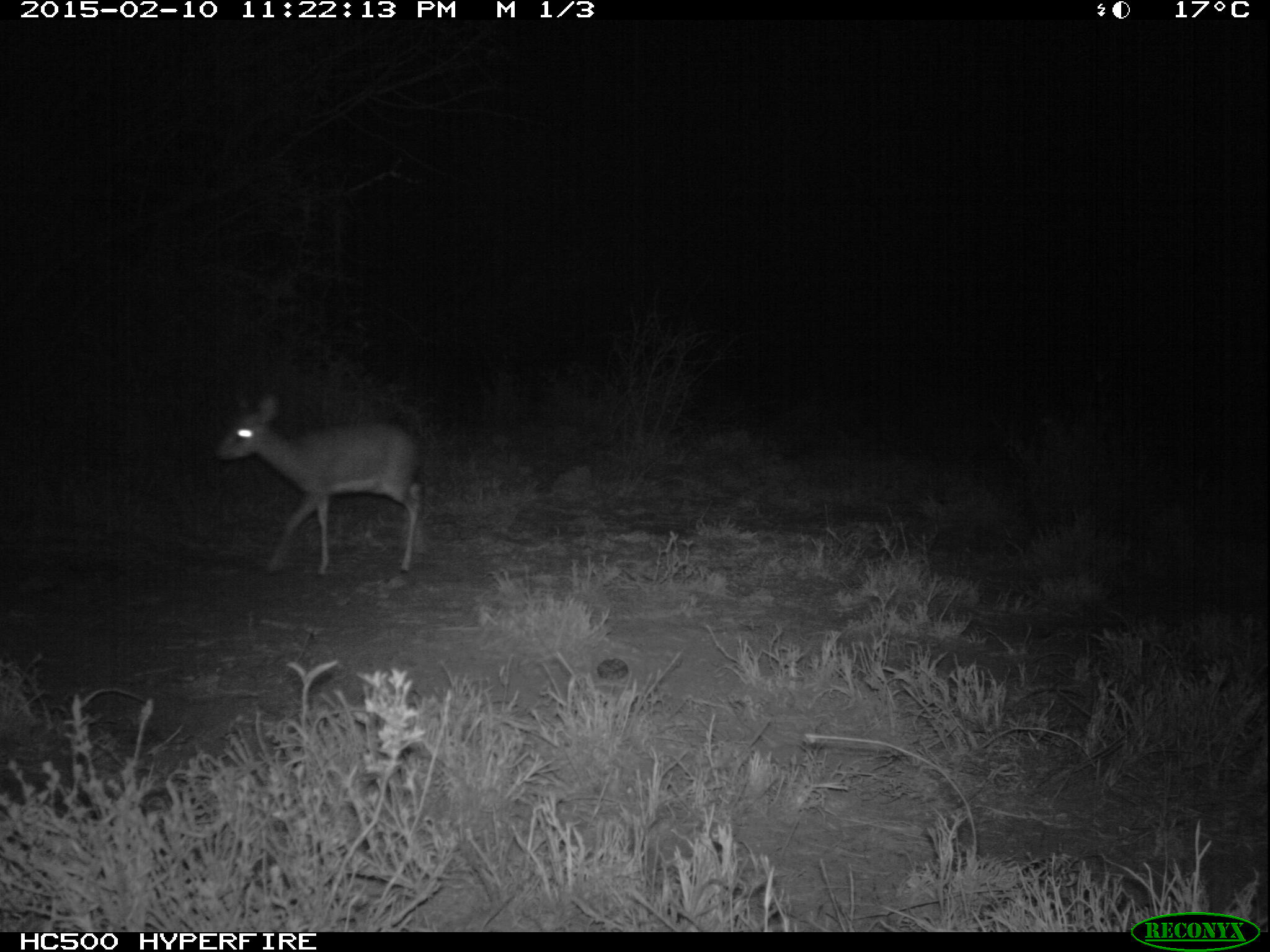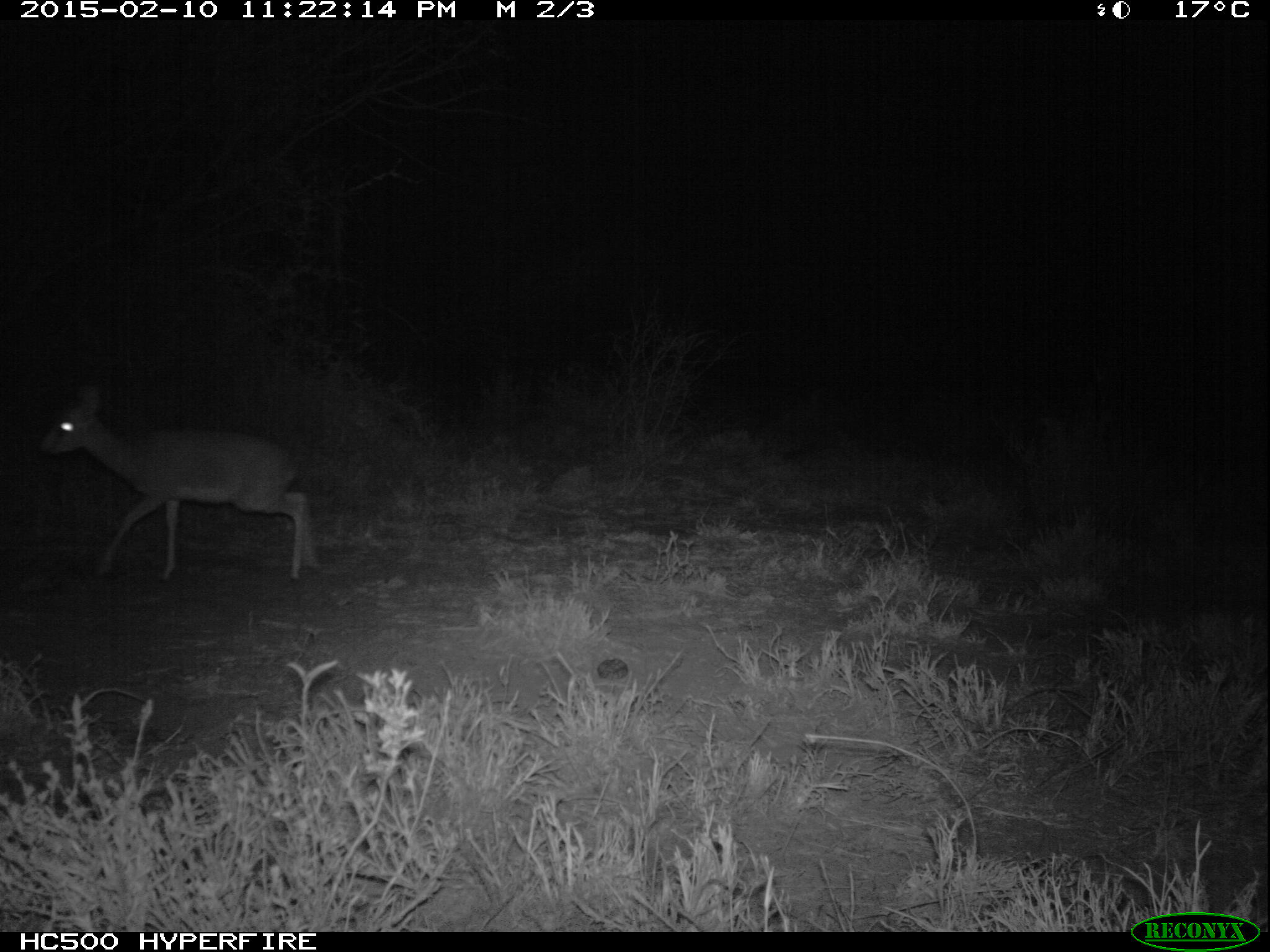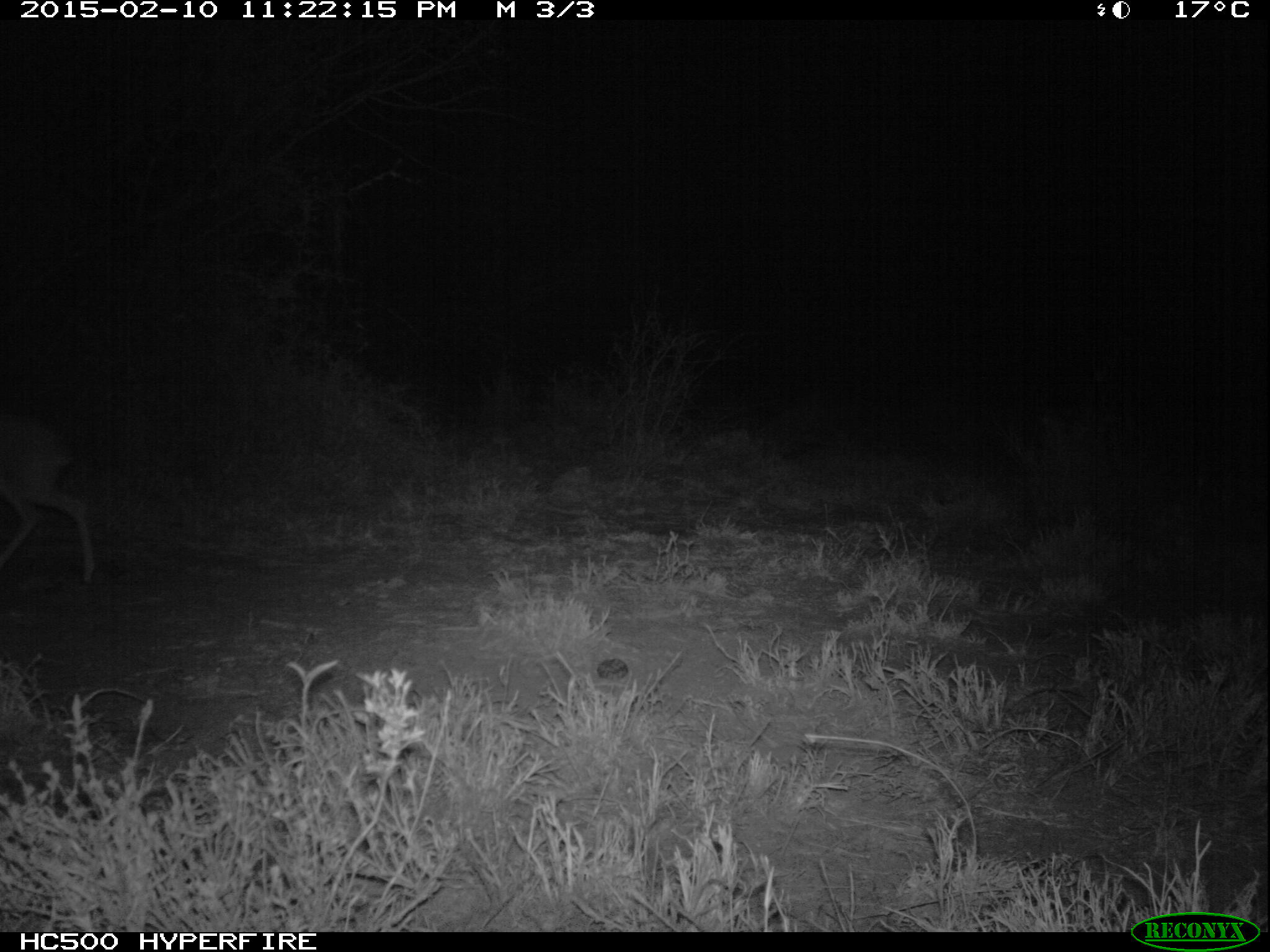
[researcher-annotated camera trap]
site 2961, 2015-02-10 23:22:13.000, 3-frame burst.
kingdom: Animalia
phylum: Chordata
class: Mammalia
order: Artiodactyla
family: Bovidae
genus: Madoqua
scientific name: Madoqua guentheri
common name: günther's dik-dik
Madoqua guentheri (günther's dik-dik), count 1.